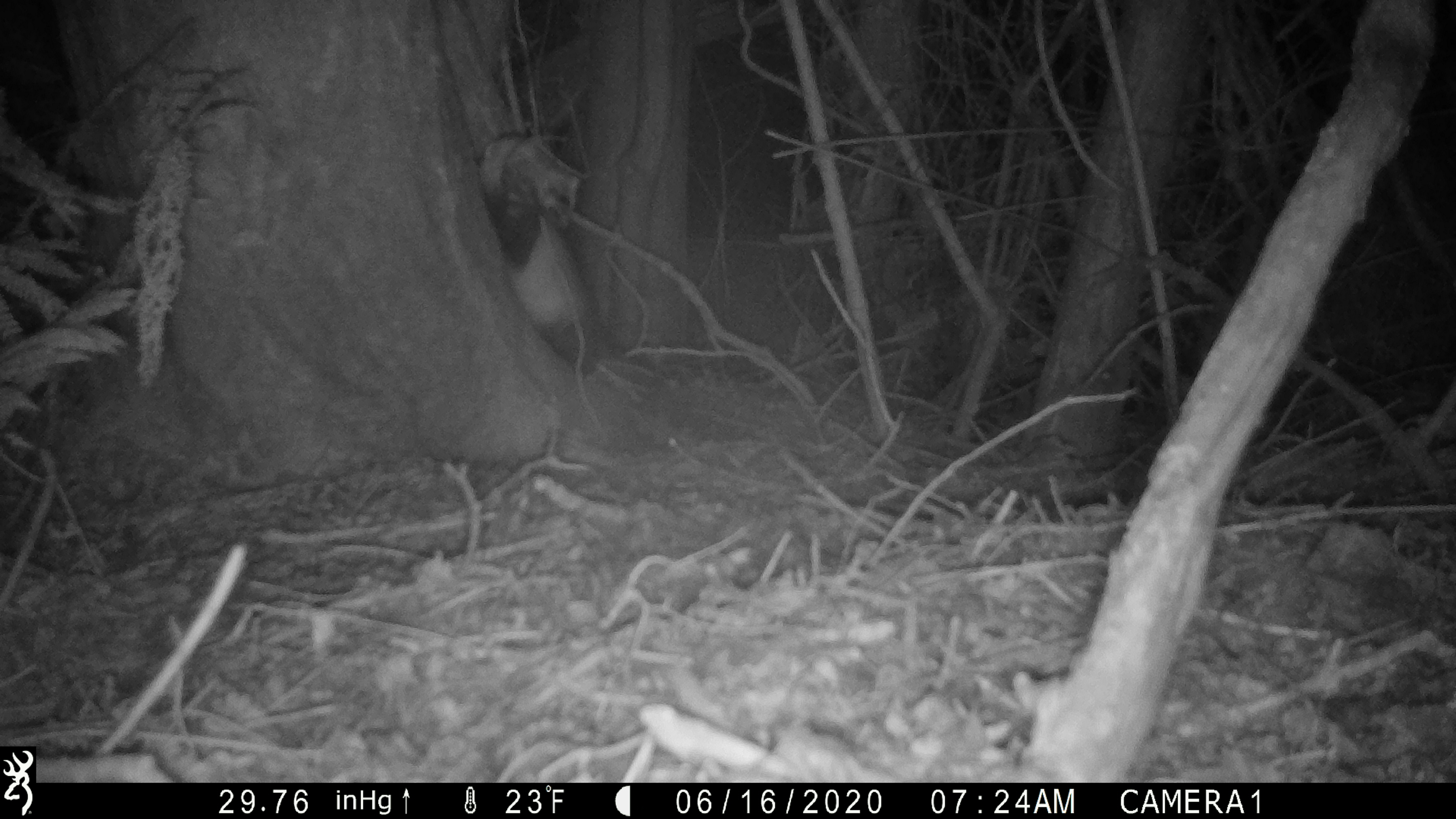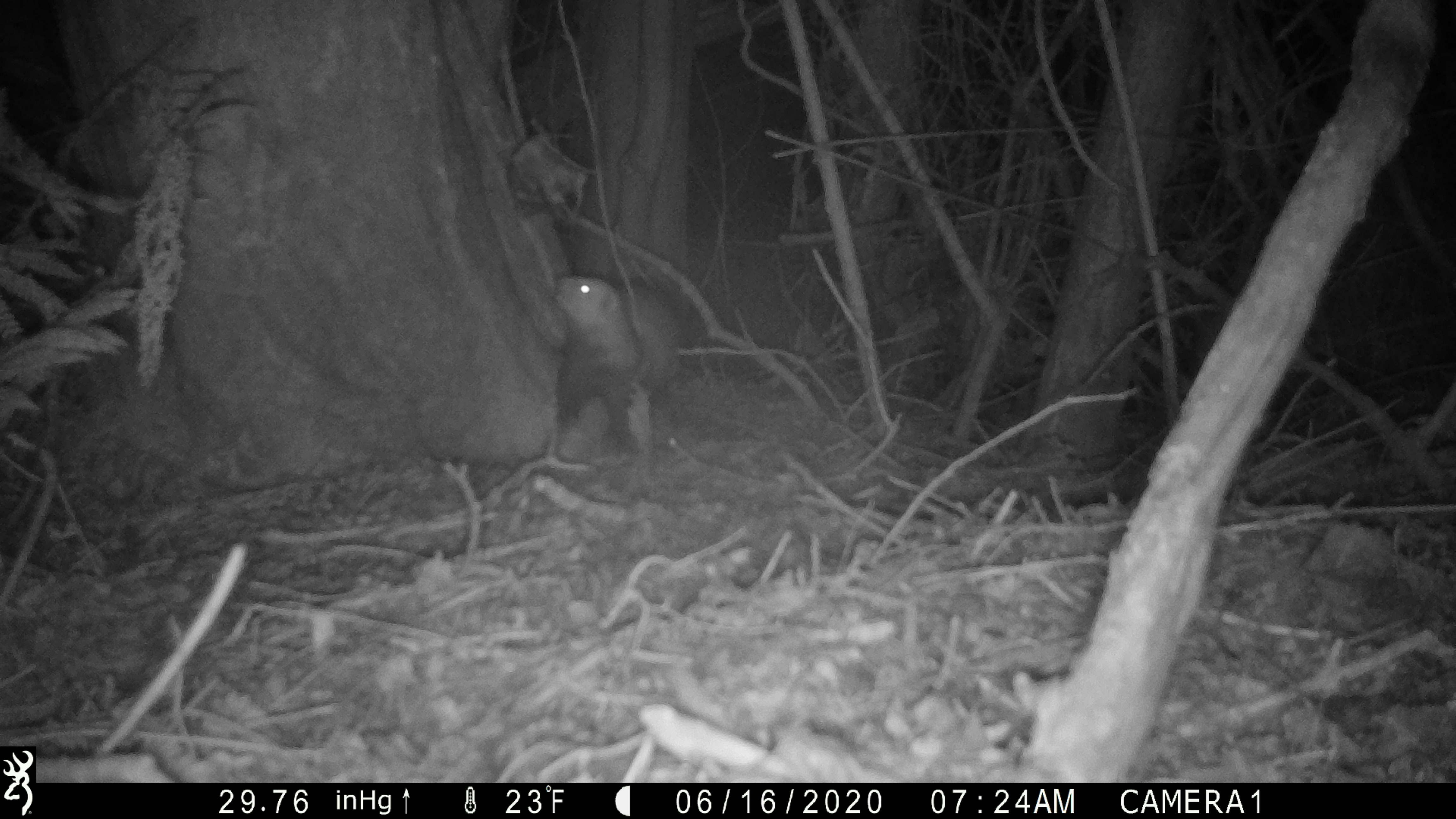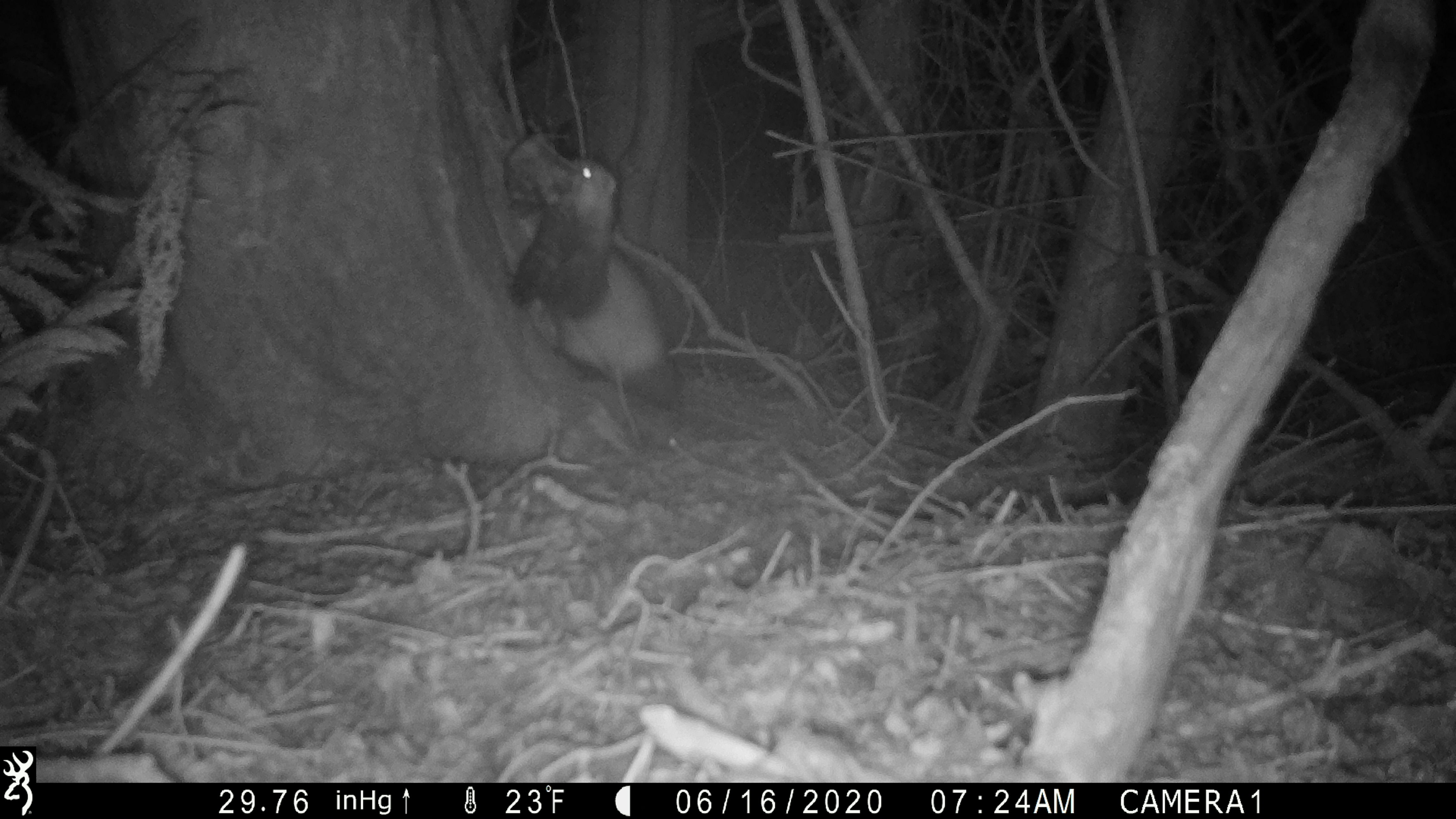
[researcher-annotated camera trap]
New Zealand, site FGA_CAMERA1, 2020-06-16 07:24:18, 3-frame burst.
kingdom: Animalia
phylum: Chordata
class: Mammalia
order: Carnivora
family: Mustelidae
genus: Mustela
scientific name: Mustela furo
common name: ferret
Ferret (Mustela furo).